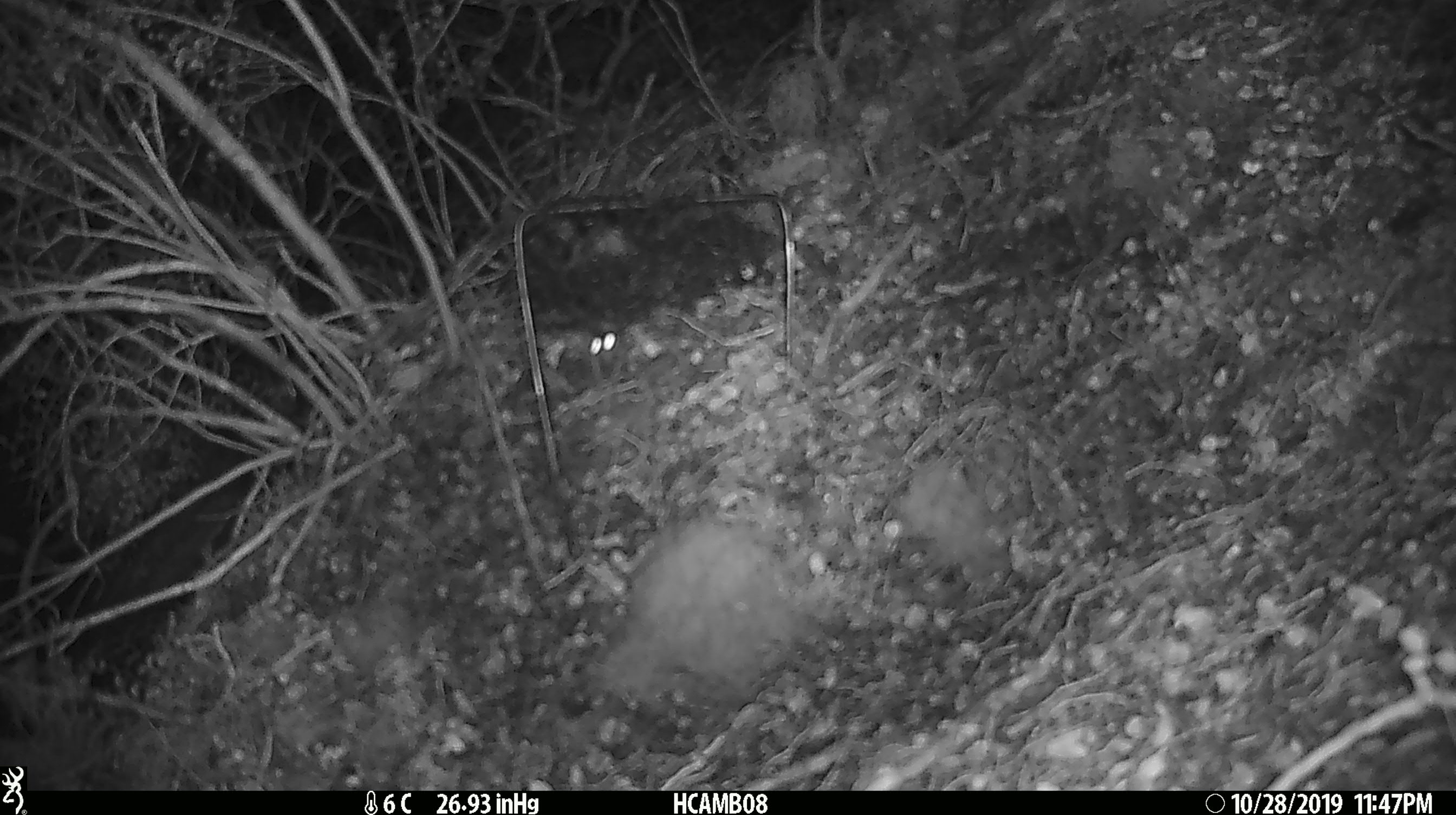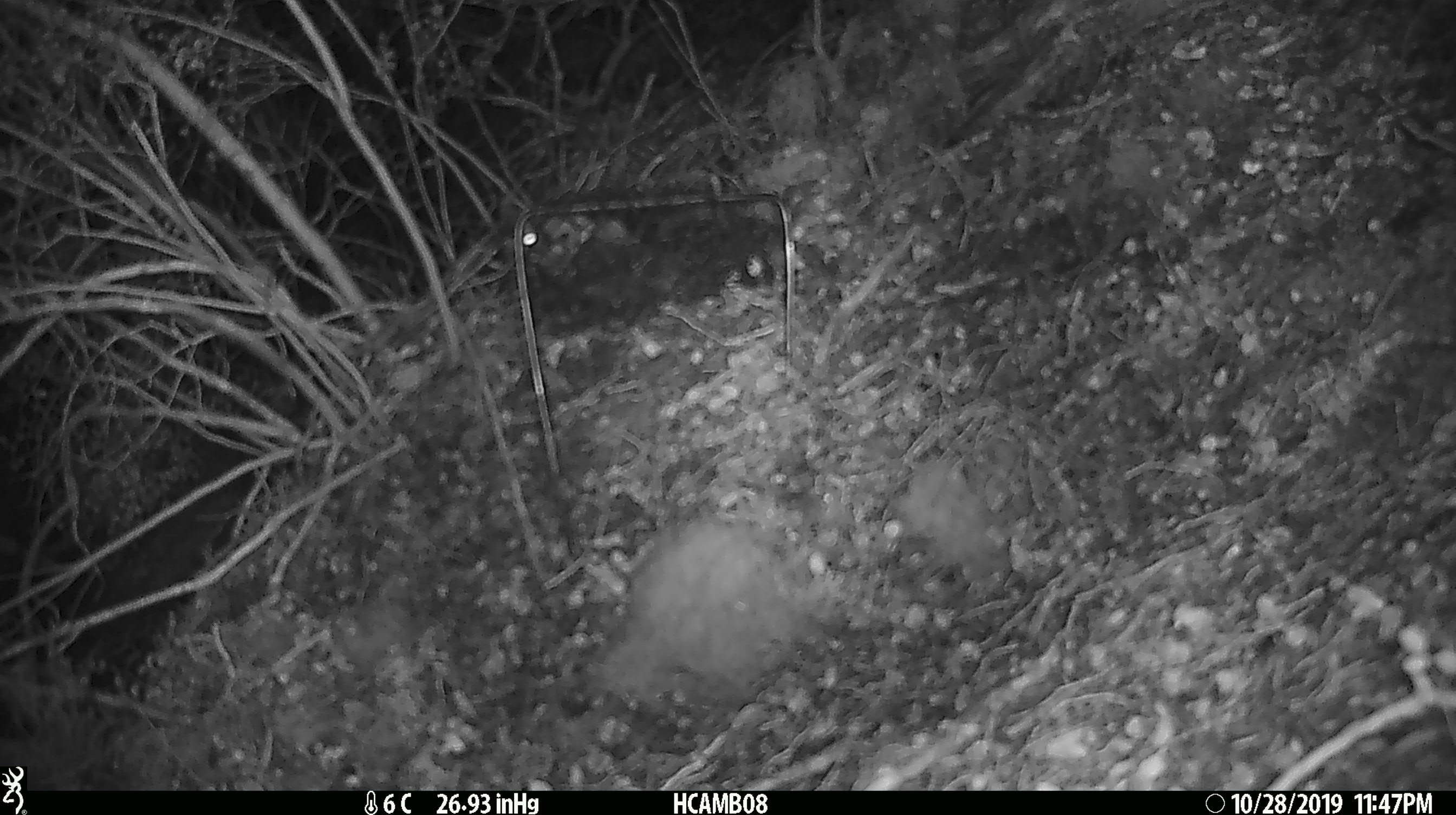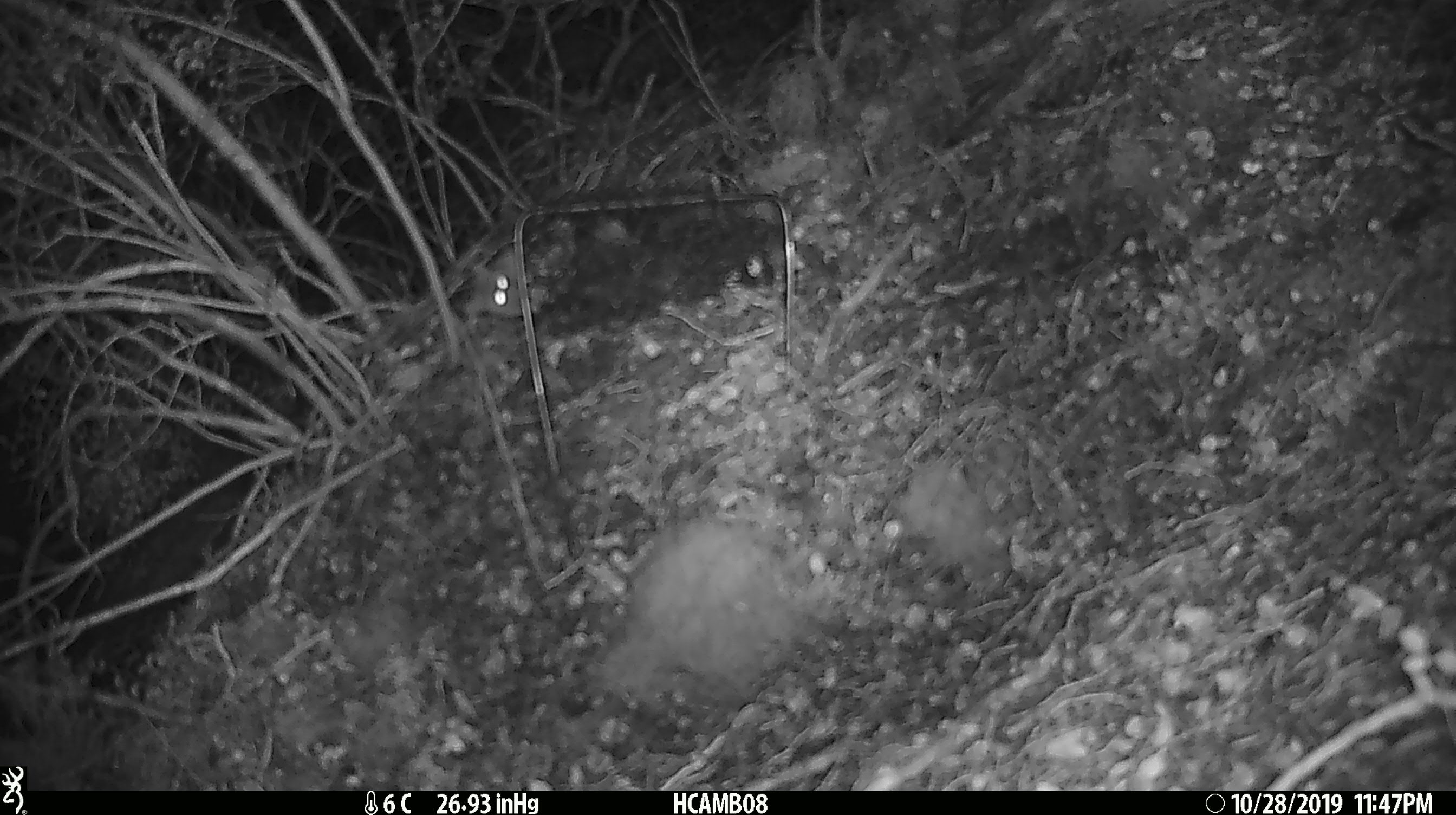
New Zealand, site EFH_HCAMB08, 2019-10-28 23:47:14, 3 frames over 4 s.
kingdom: Animalia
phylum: Chordata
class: Mammalia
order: Rodentia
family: Muridae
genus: Mus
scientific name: Mus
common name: mouse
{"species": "mouse (Mus)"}